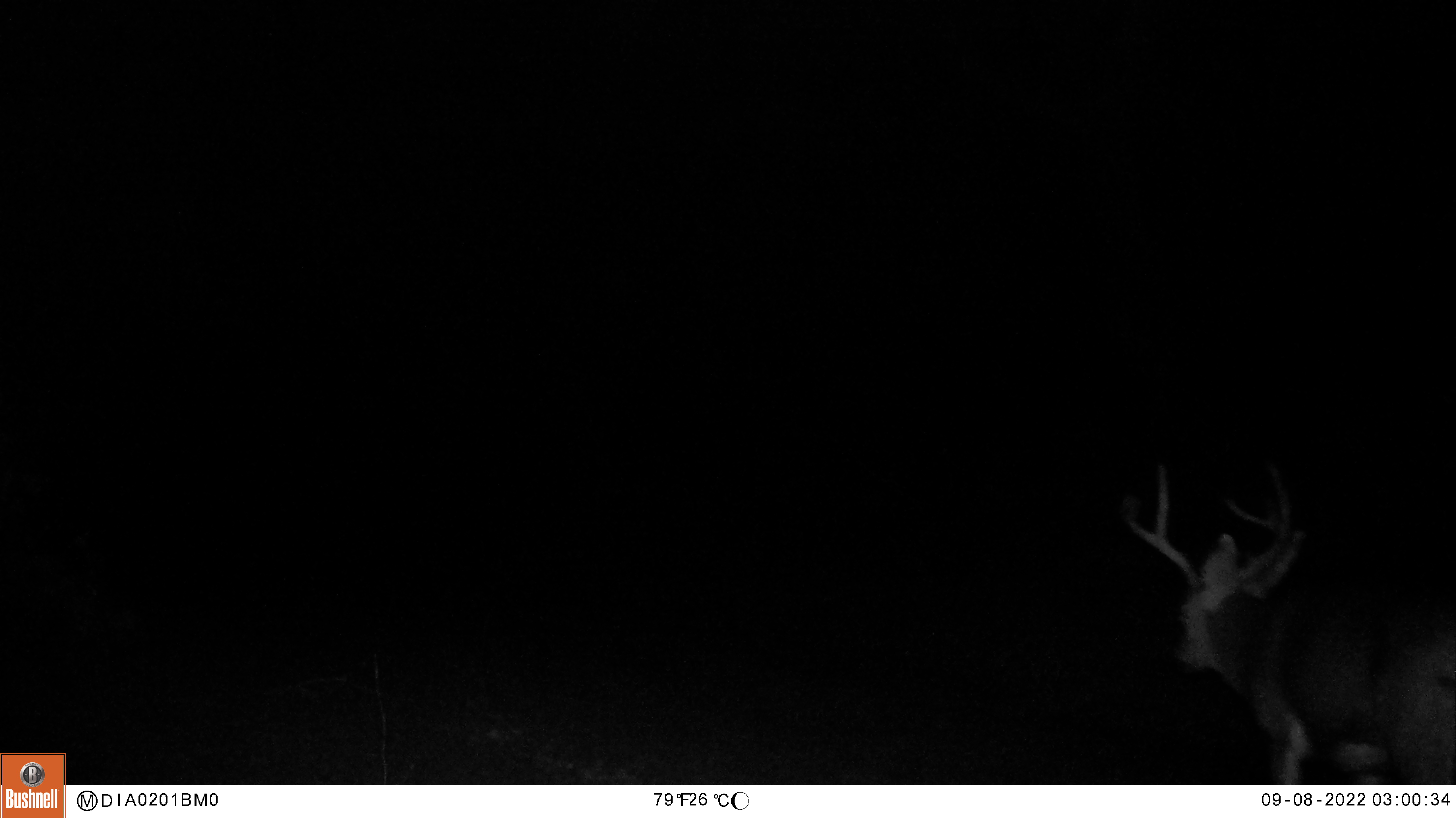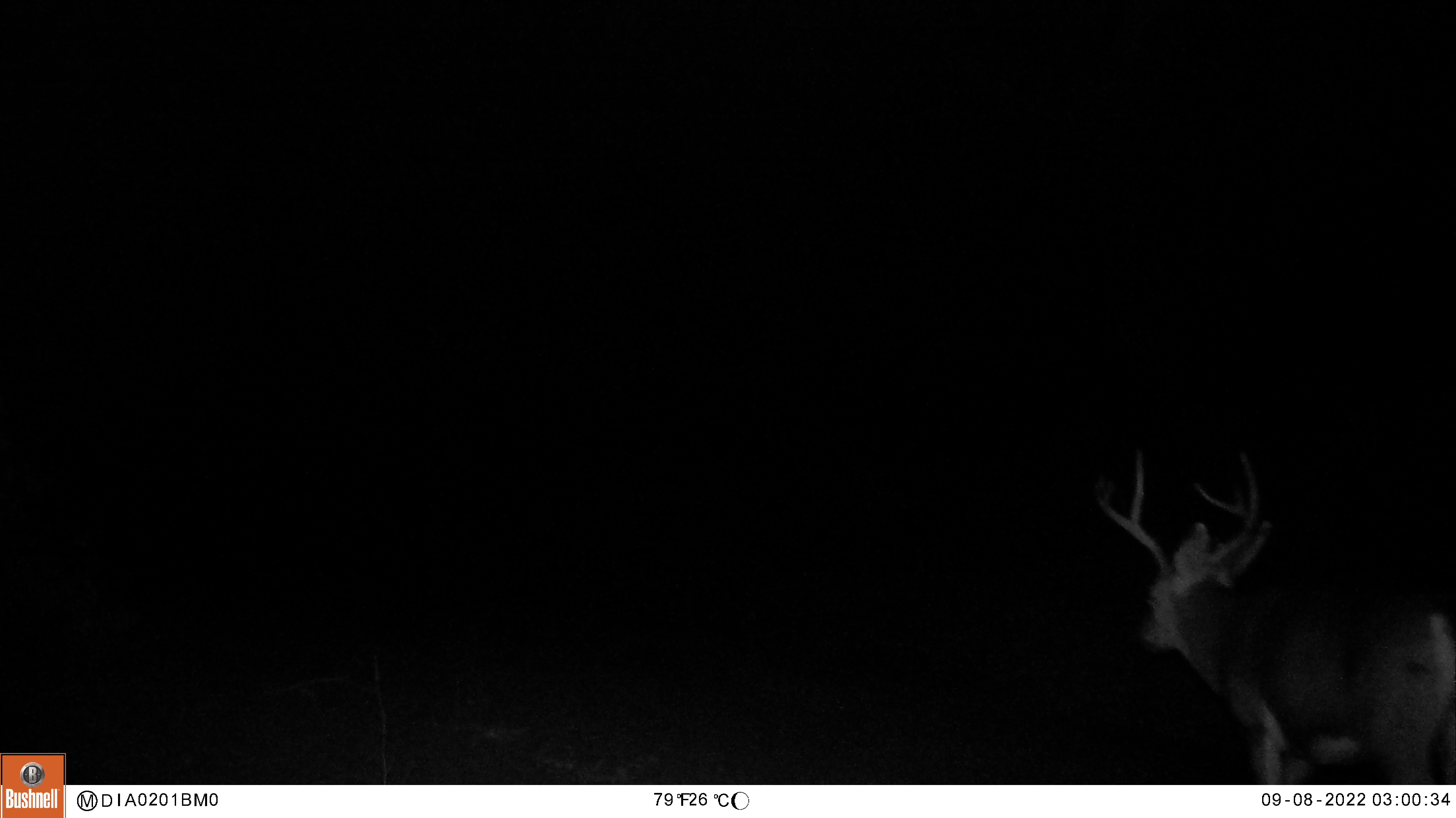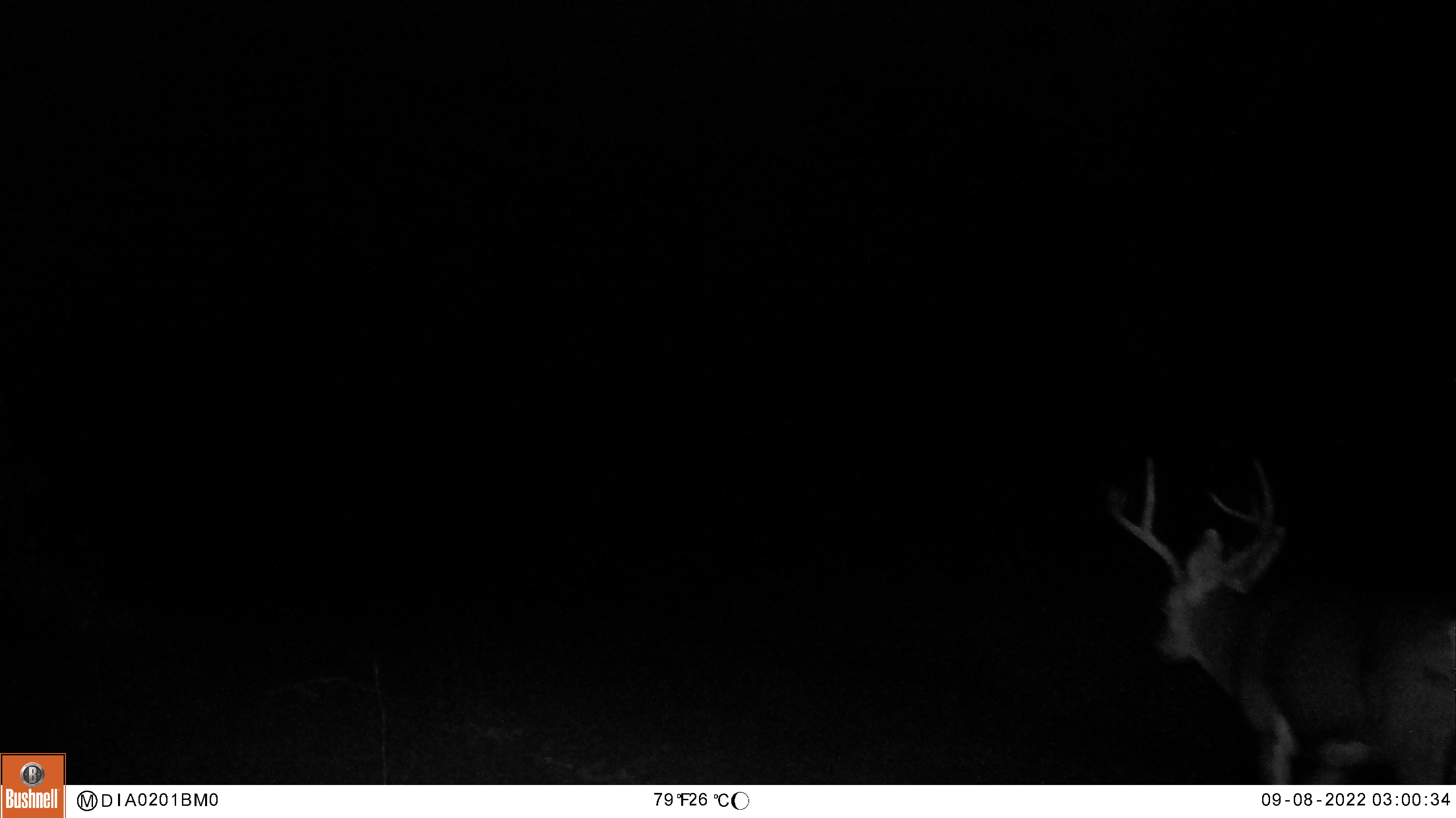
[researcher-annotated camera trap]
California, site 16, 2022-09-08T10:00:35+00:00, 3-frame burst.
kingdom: Animalia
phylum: Chordata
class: Mammalia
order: Artiodactyla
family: Cervidae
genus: Odocoileus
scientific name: Odocoileus hemionus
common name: mule deer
Mule deer (Odocoileus hemionus).